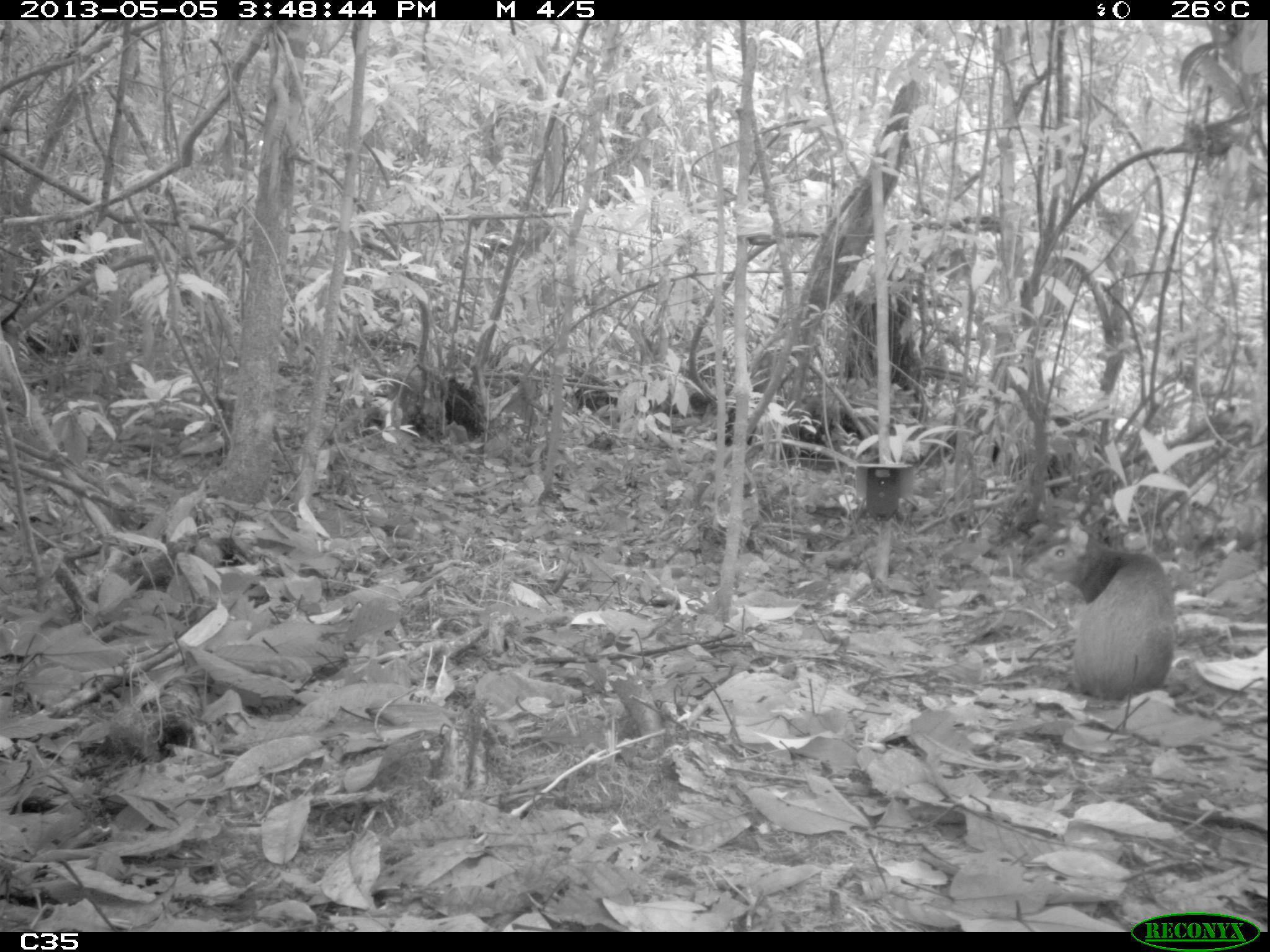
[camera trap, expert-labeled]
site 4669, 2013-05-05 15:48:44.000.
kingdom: Animalia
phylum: Chordata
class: Mammalia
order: Rodentia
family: Dasyproctidae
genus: Dasyprocta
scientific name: Dasyprocta leporina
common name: red-rumped agouti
Dasyprocta leporina (red-rumped agouti), count 1, age adult.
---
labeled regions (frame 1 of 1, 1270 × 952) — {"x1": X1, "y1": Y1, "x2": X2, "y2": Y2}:
dasyprocta leporina: {"x1": 1018, "y1": 524, "x2": 1176, "y2": 702}